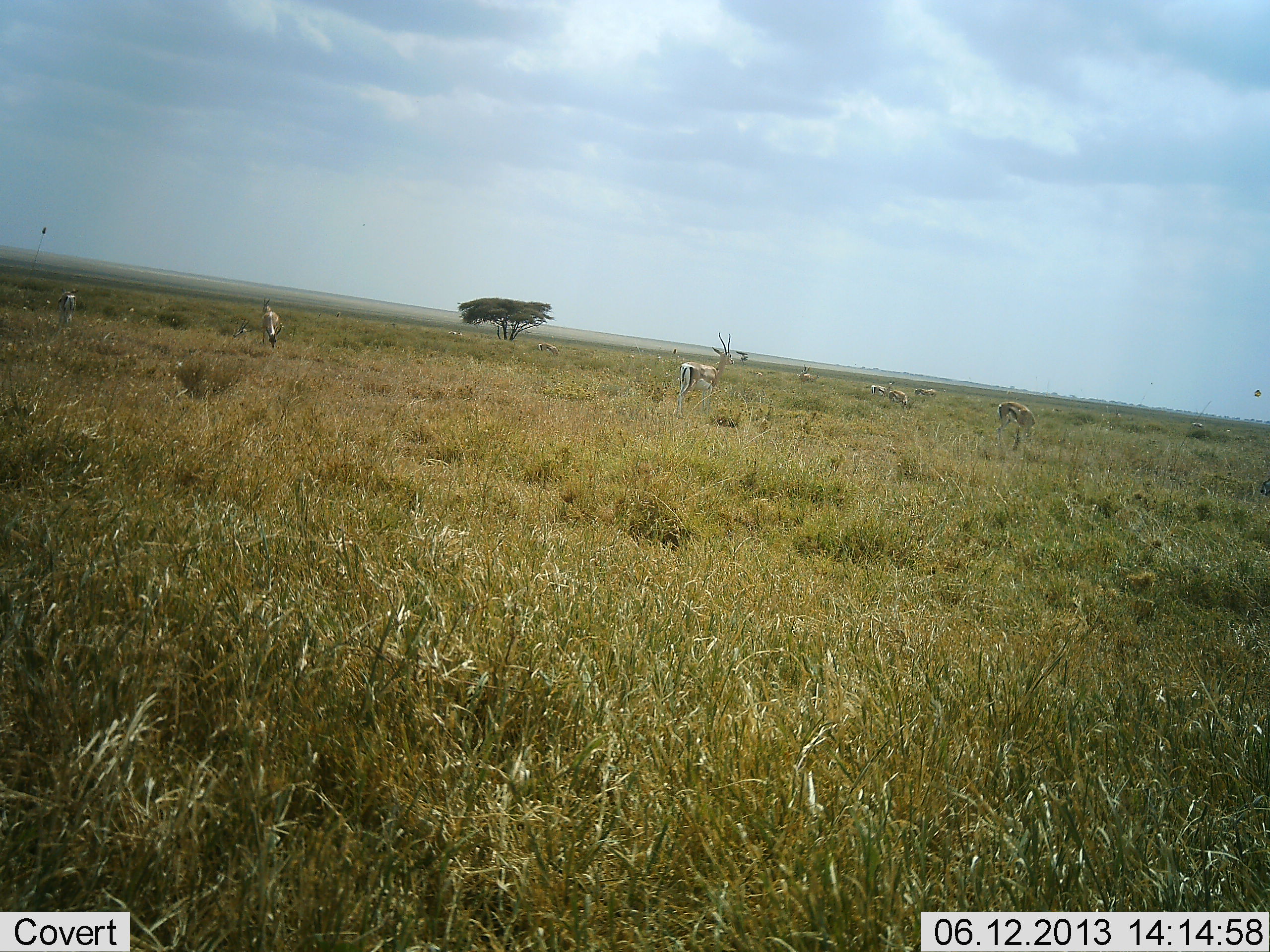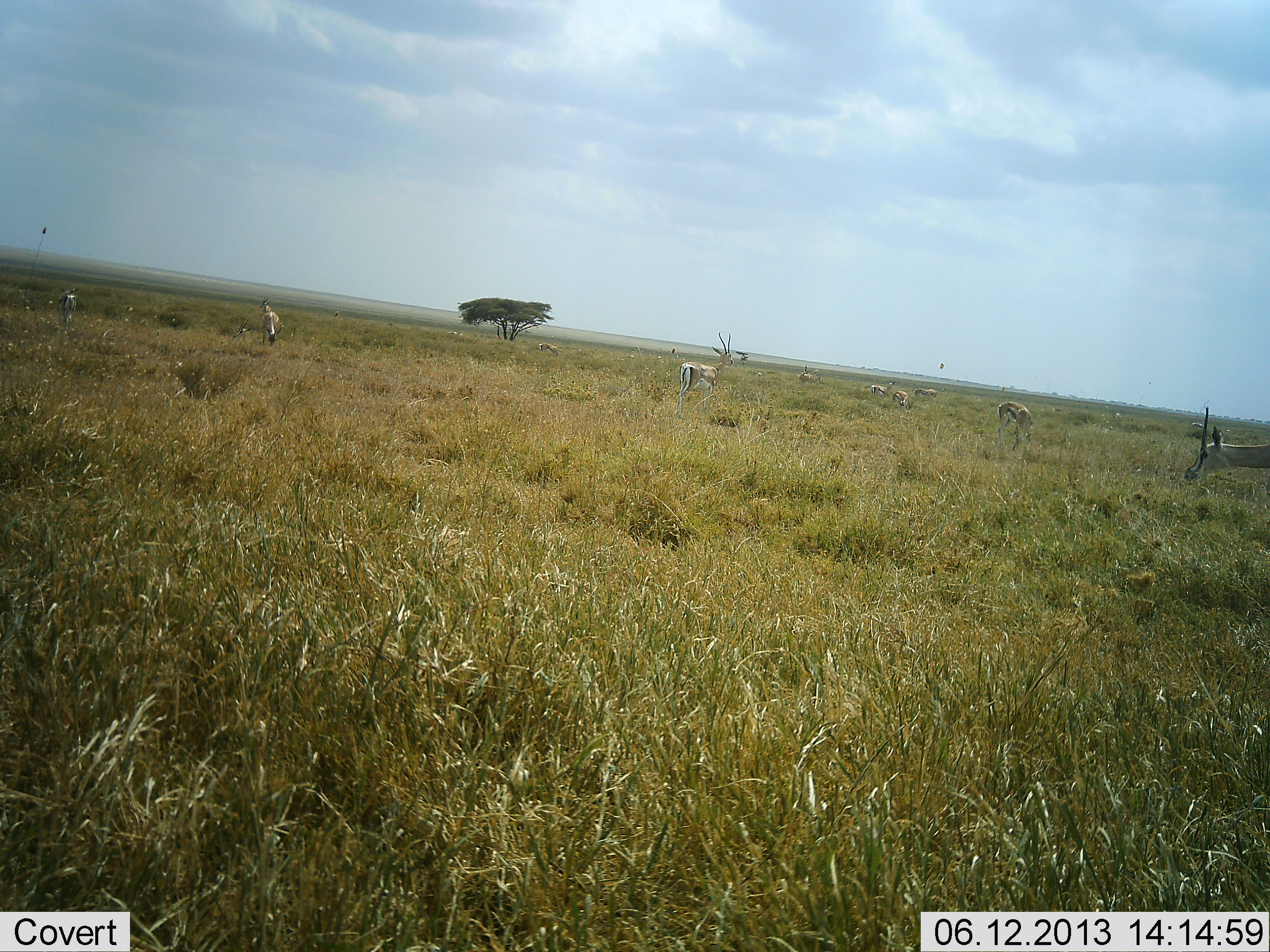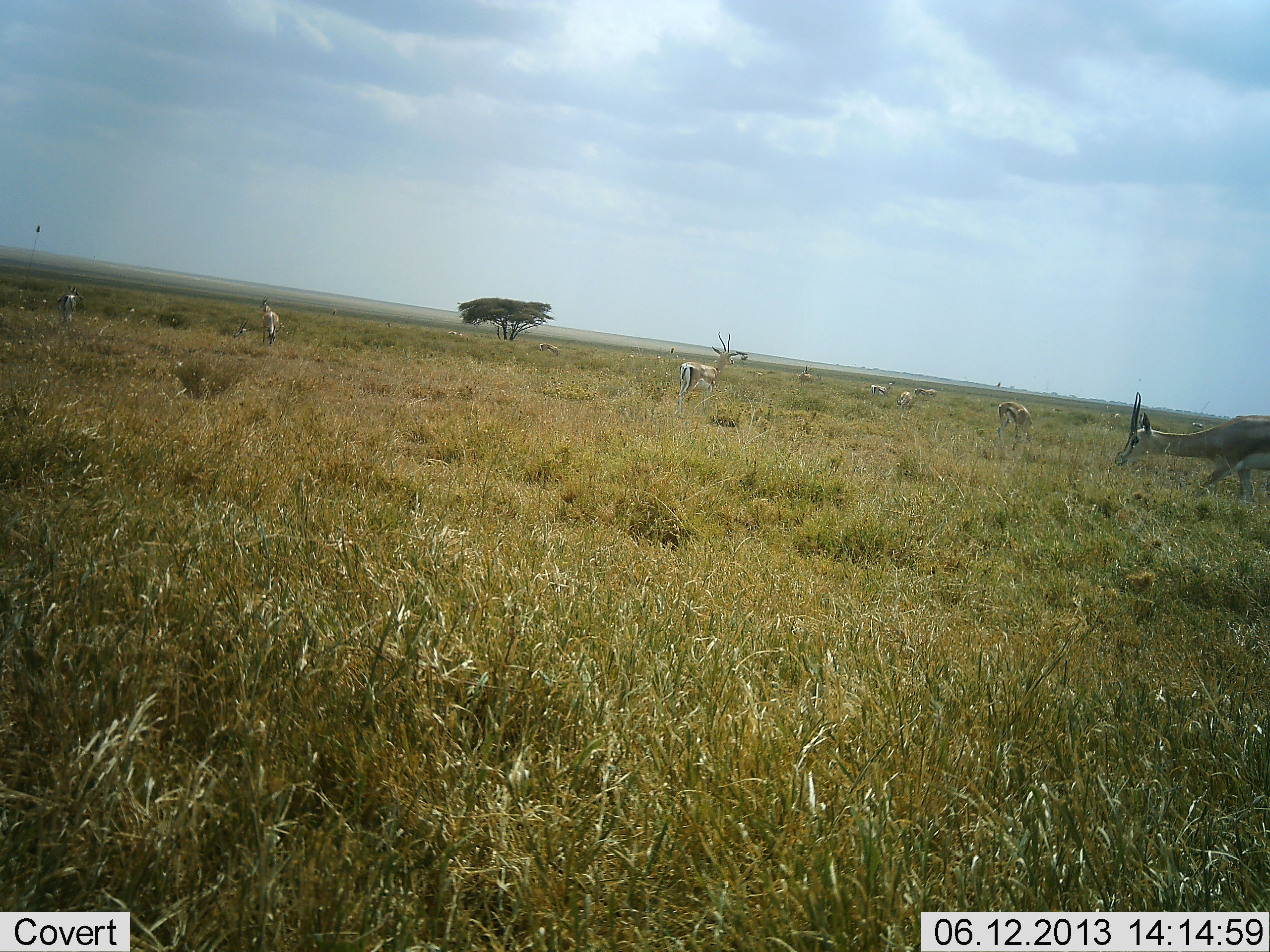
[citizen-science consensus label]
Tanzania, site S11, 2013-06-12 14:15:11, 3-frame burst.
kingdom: Animalia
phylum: Chordata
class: Mammalia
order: Artiodactyla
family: Bovidae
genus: Eudorcas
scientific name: Eudorcas thomsonii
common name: thomson's gazelle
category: gazellethomsons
Gazellethomsons (thomson's gazelle) (Eudorcas thomsonii), count 11-50. Behavior (volunteer vote fractions): standing 90%, resting 5%, moving 65%, interacting 5%. Young present (vote fraction): 0%. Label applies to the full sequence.